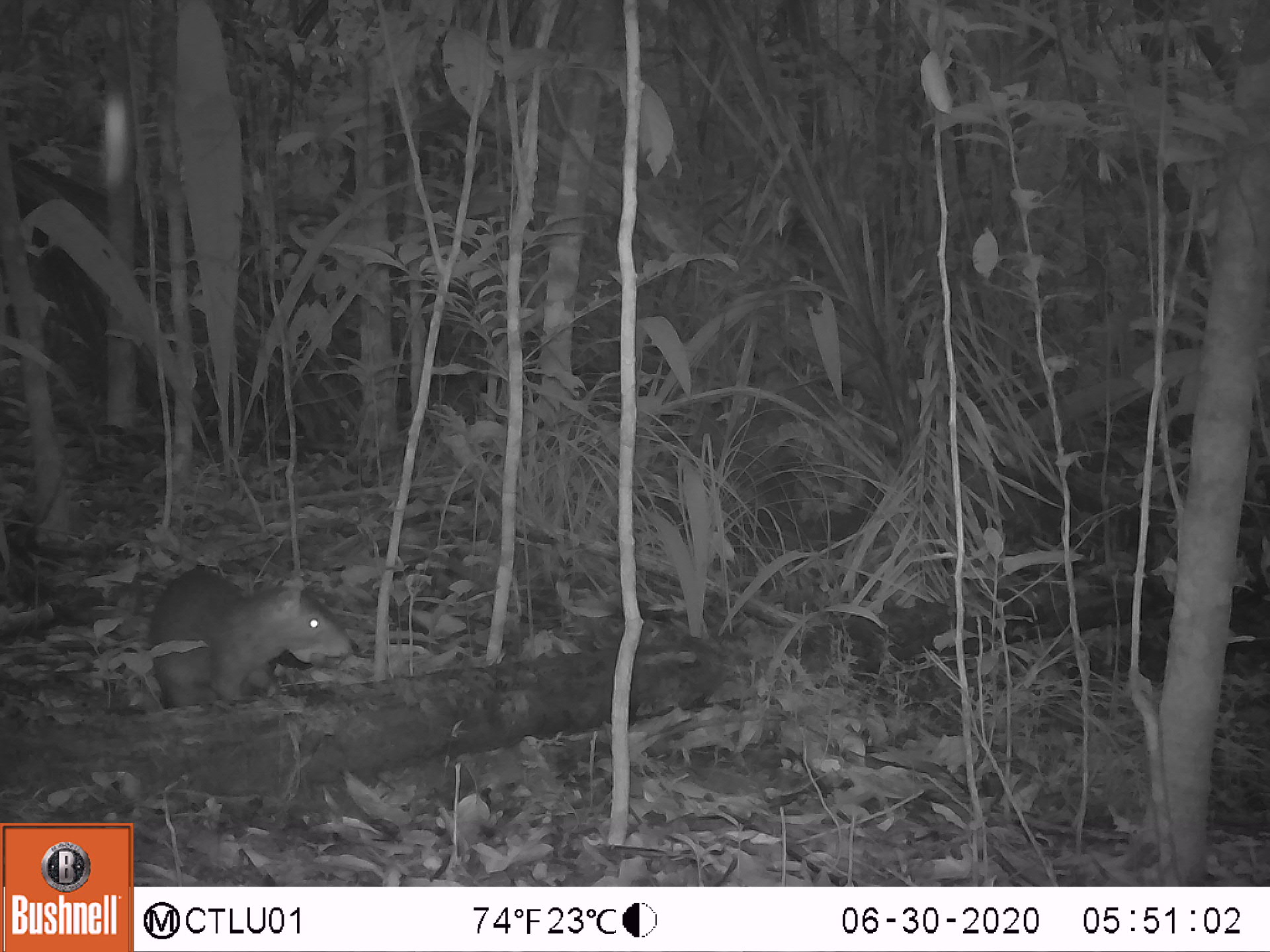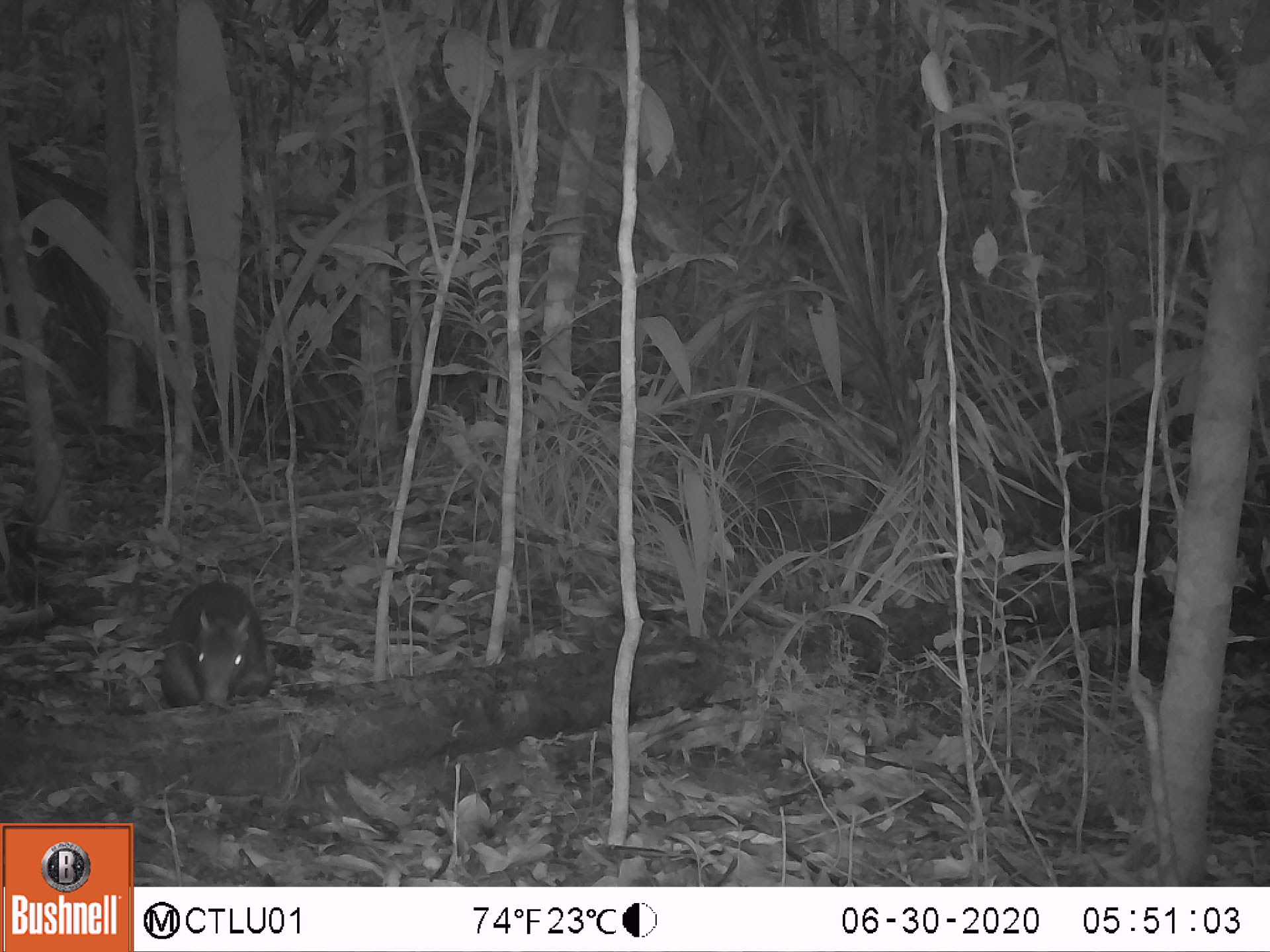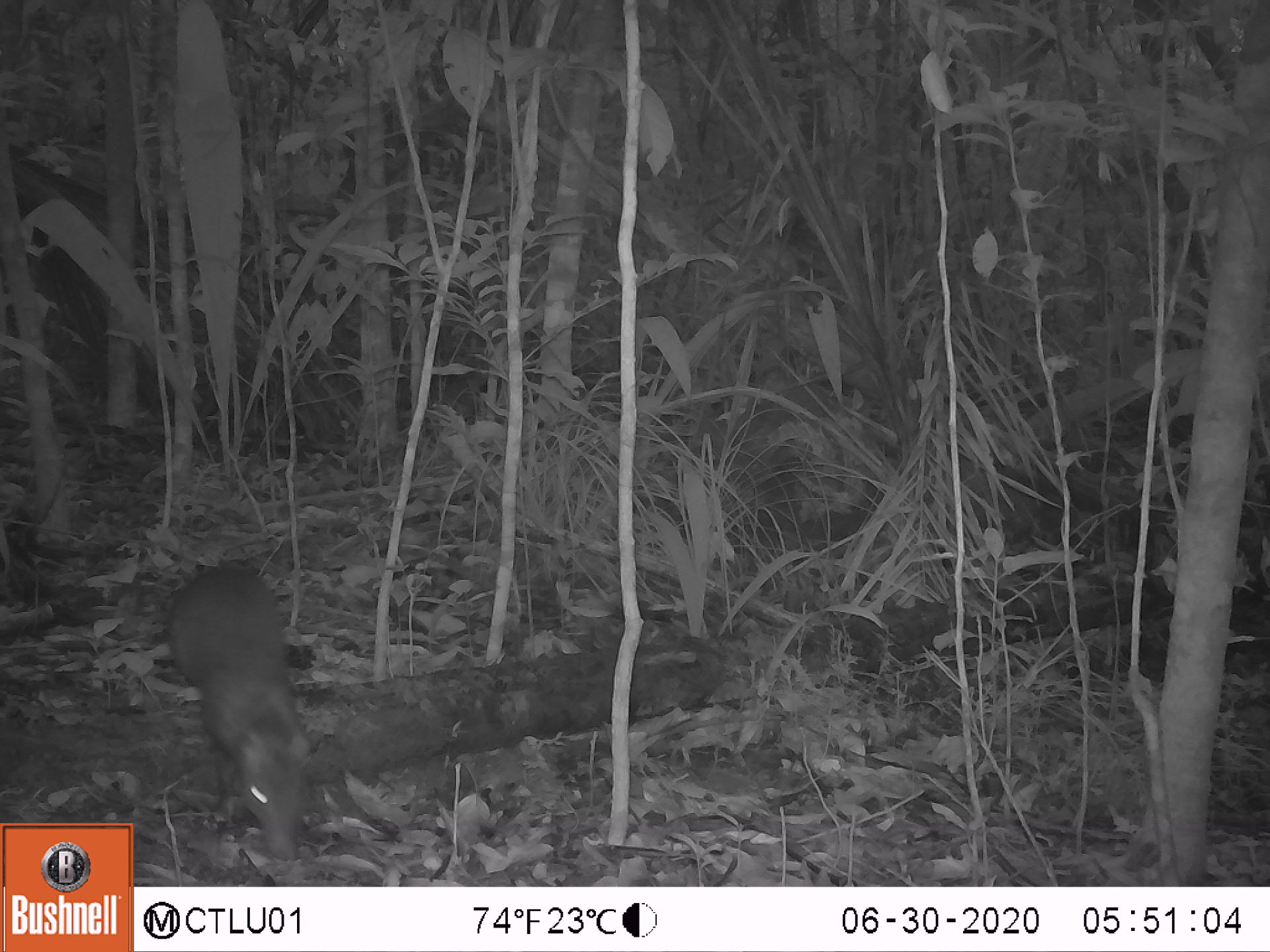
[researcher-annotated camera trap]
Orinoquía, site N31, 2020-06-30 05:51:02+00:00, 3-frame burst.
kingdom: Animalia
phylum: Chordata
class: Mammalia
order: Rodentia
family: Dasyproctidae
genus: Dasyprocta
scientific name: Dasyprocta fuliginosa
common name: black agouti